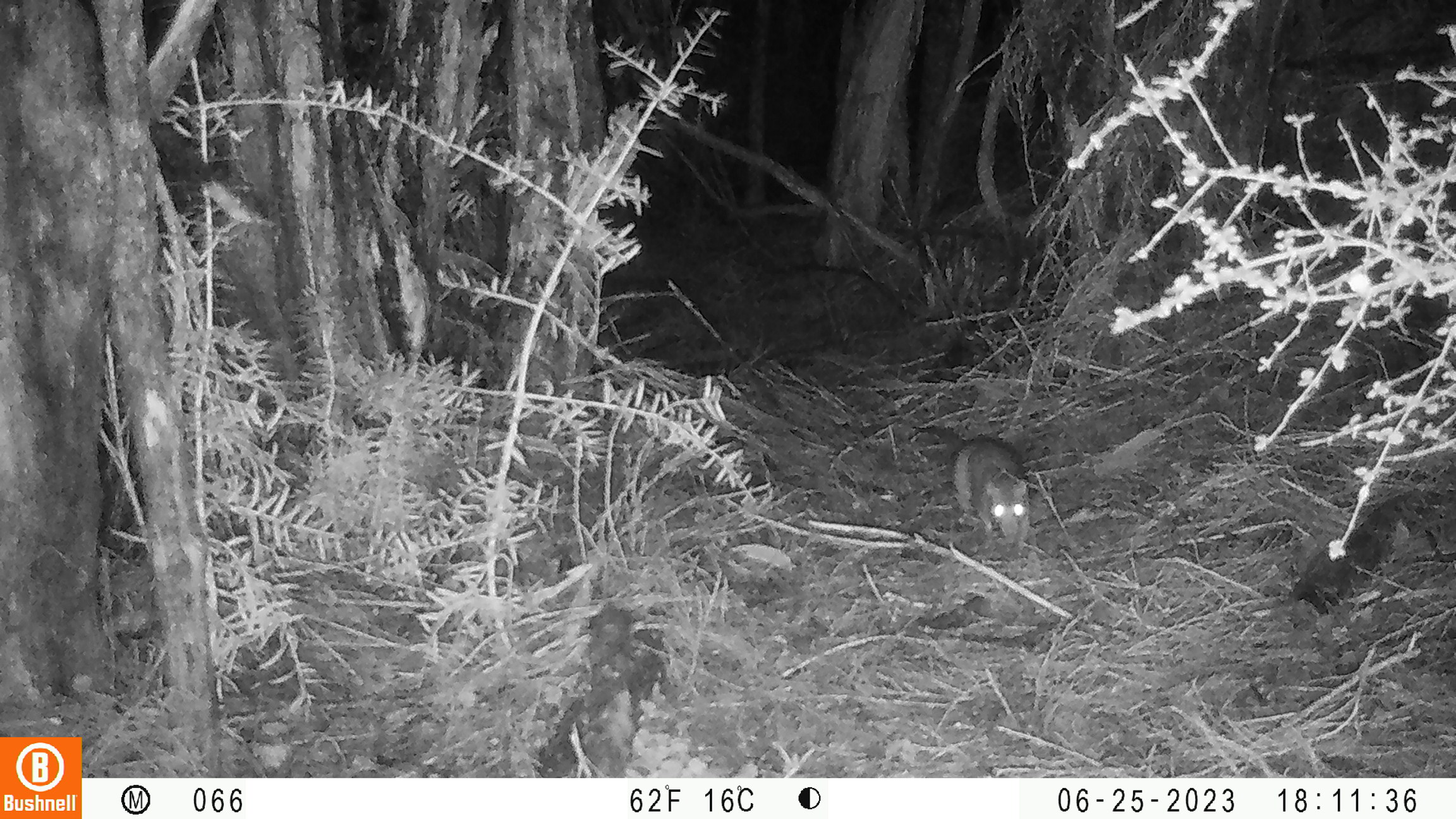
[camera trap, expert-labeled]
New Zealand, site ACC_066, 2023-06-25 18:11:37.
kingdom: Animalia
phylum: Chordata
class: Mammalia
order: Rodentia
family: Muridae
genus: Rattus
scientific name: Rattus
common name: rat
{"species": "rat (Rattus)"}